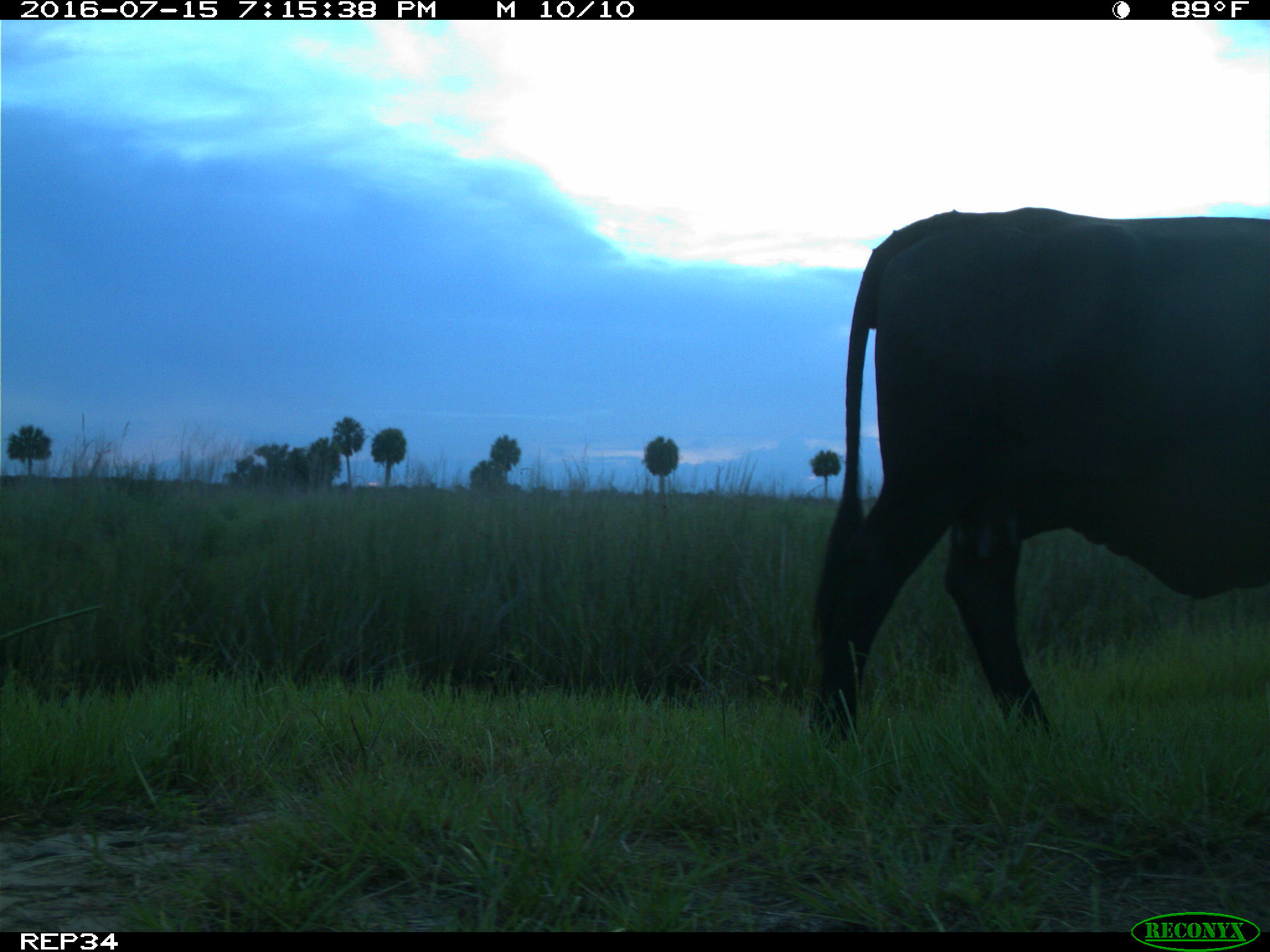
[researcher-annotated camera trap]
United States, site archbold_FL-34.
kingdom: Animalia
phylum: Chordata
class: Mammalia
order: Artiodactyla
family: Bovidae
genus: Bos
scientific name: Bos taurus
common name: domestic cow